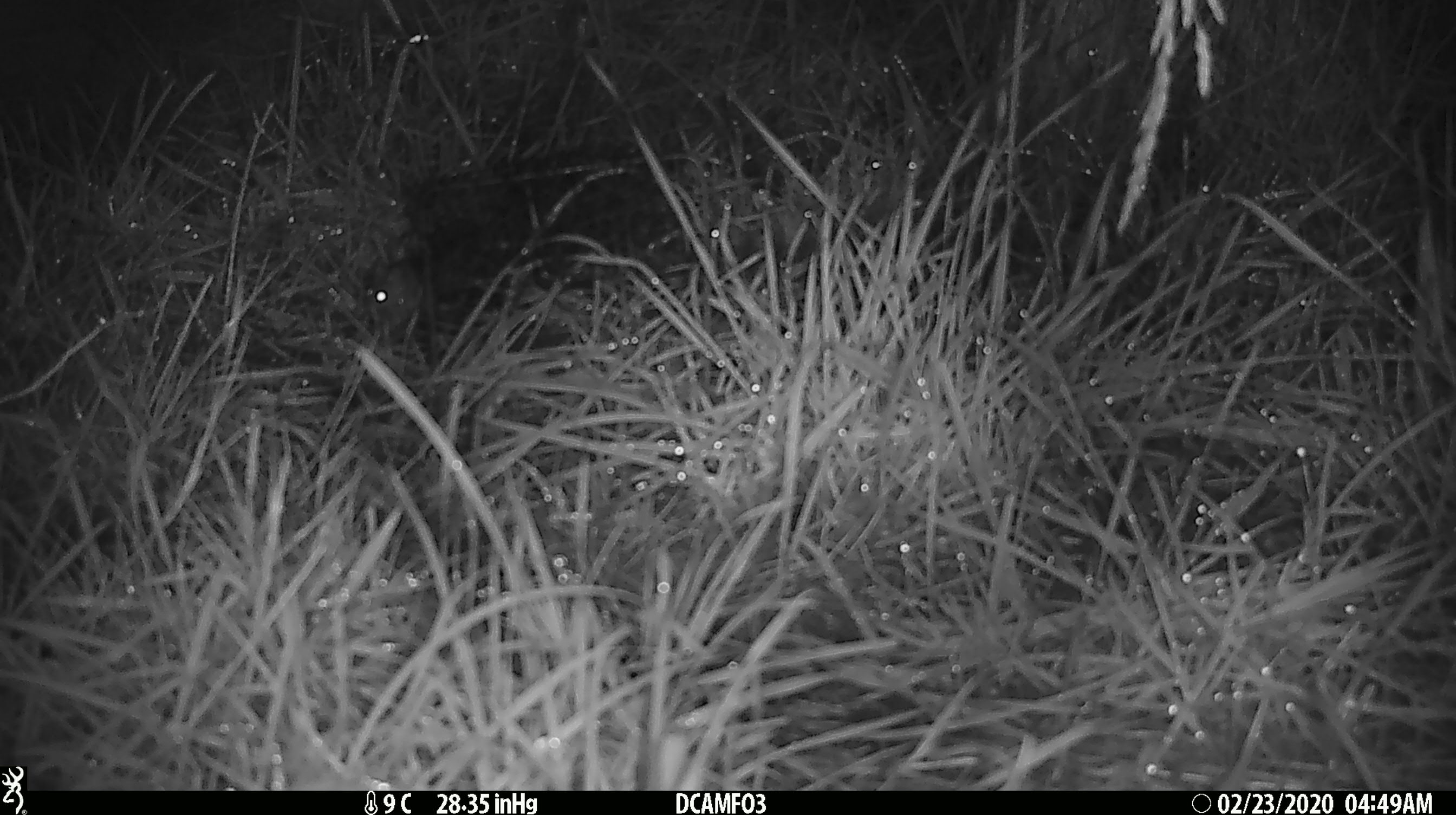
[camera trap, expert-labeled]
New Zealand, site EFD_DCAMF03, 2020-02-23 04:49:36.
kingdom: Animalia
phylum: Chordata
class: Mammalia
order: Rodentia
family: Muridae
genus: Mus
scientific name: Mus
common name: mouse